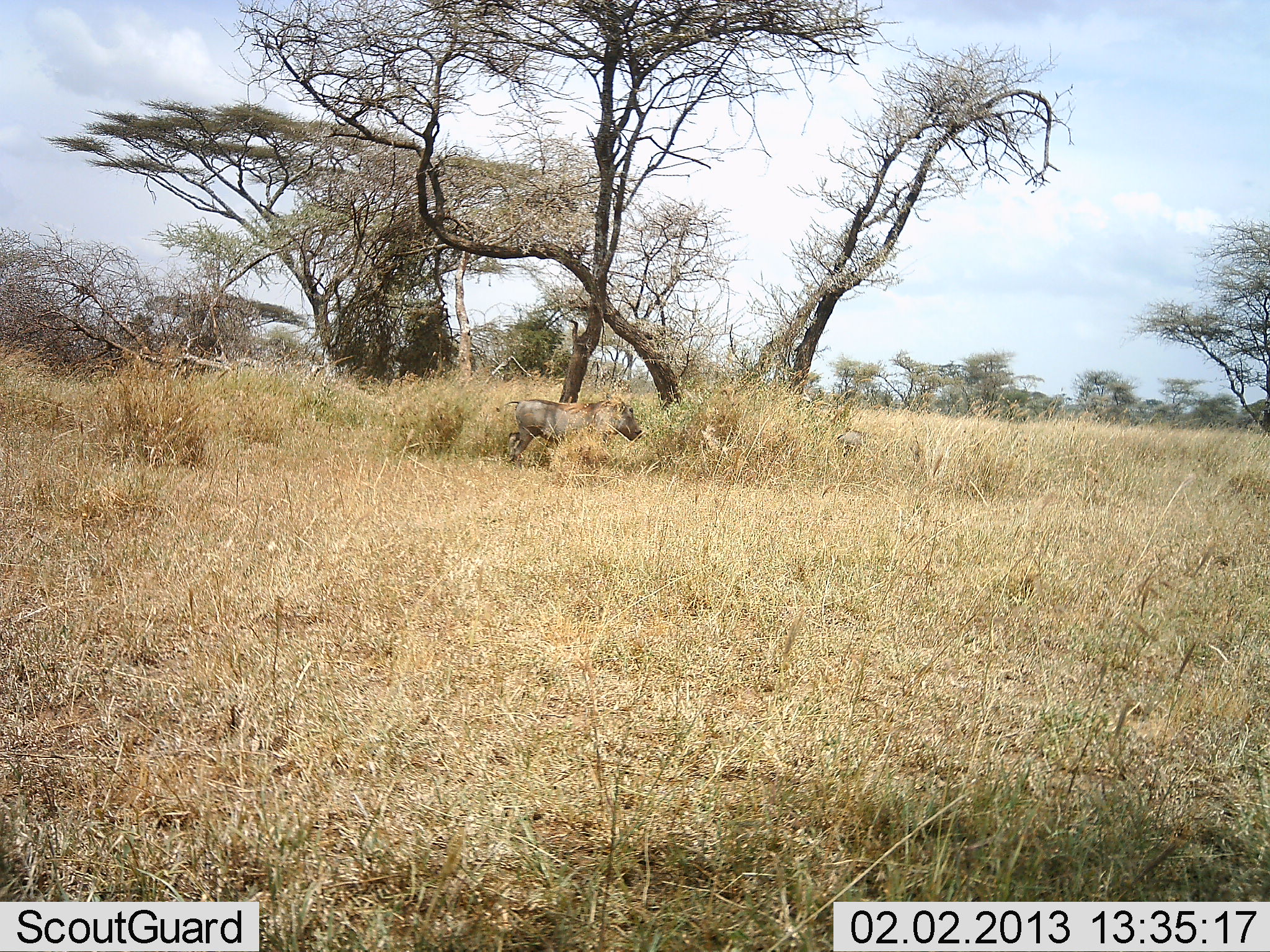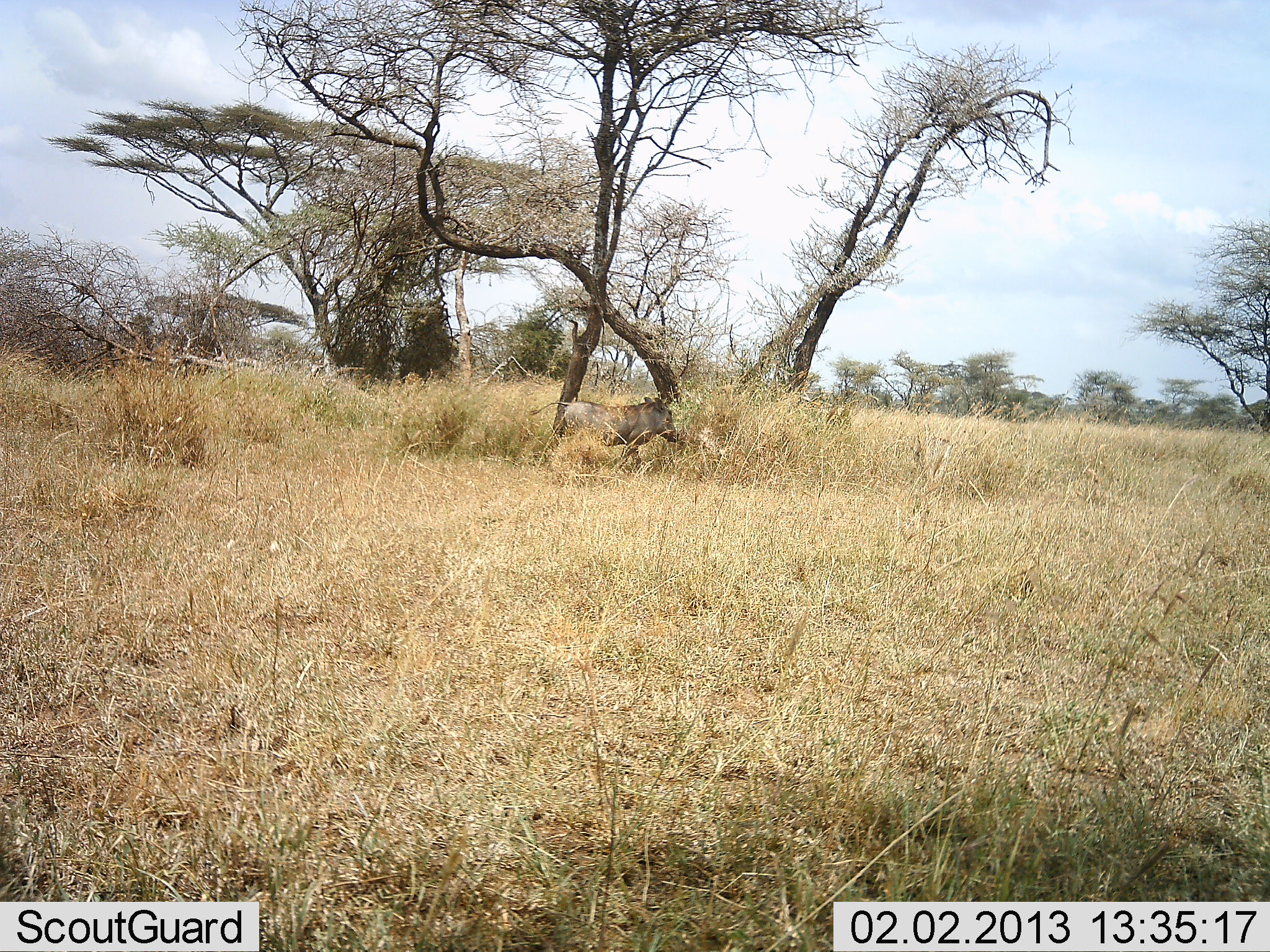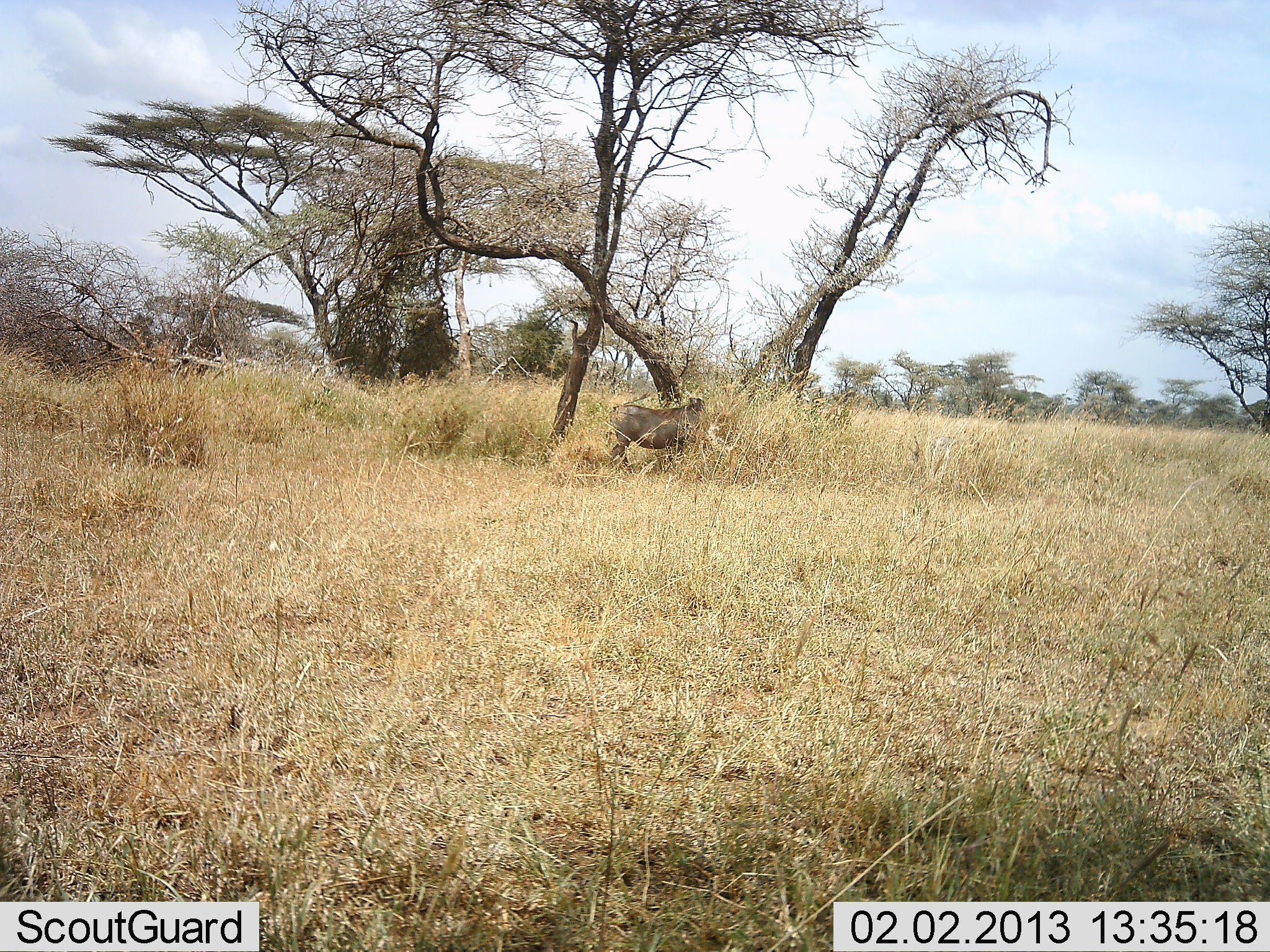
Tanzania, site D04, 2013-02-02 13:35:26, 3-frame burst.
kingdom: Animalia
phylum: Chordata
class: Mammalia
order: Artiodactyla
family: Suidae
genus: Phacochoerus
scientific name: Phacochoerus africanus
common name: warthog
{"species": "warthog (Phacochoerus africanus)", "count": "1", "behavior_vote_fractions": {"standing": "44%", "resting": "3%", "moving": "56%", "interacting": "0%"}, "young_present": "0%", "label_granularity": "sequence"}